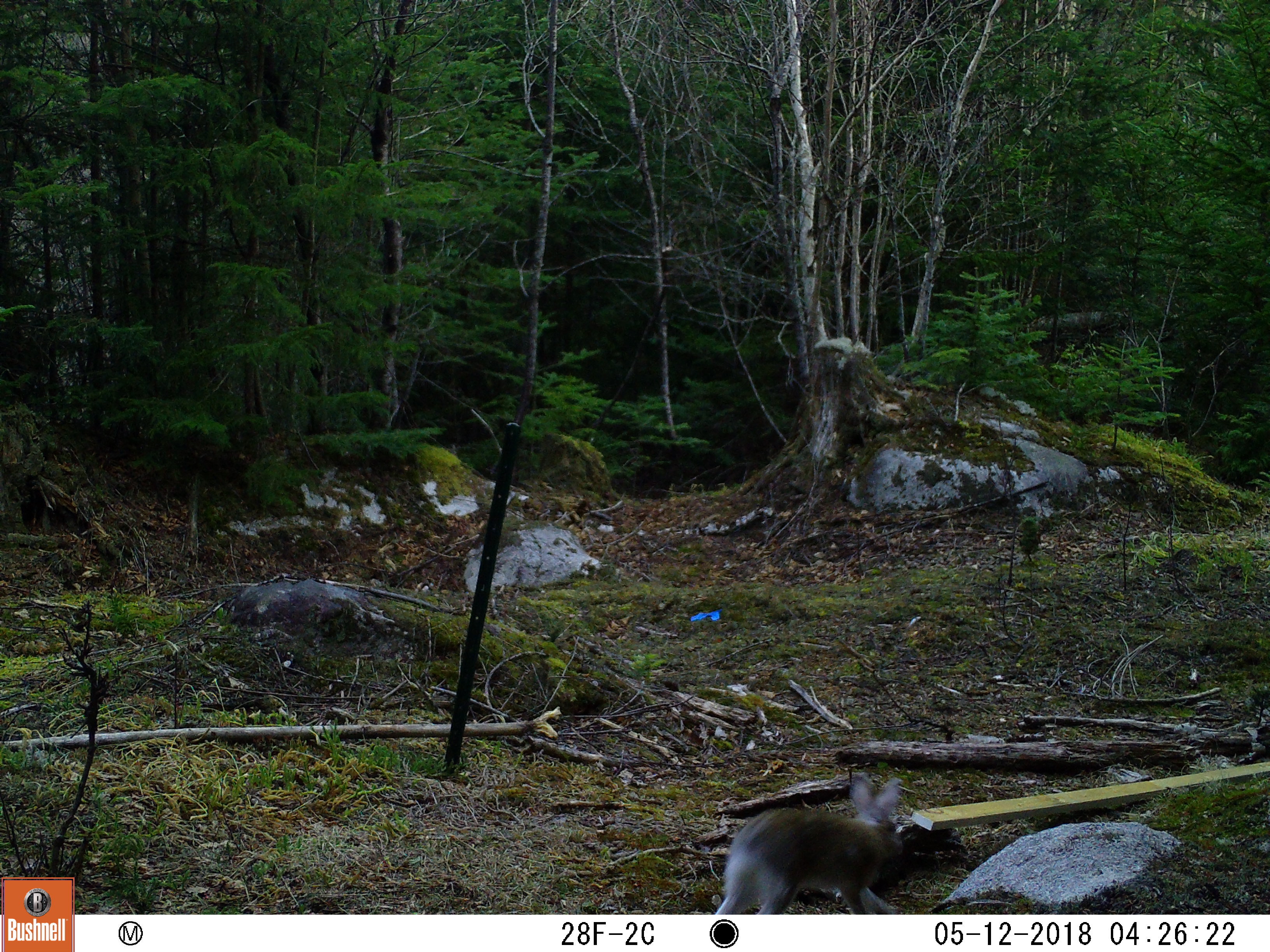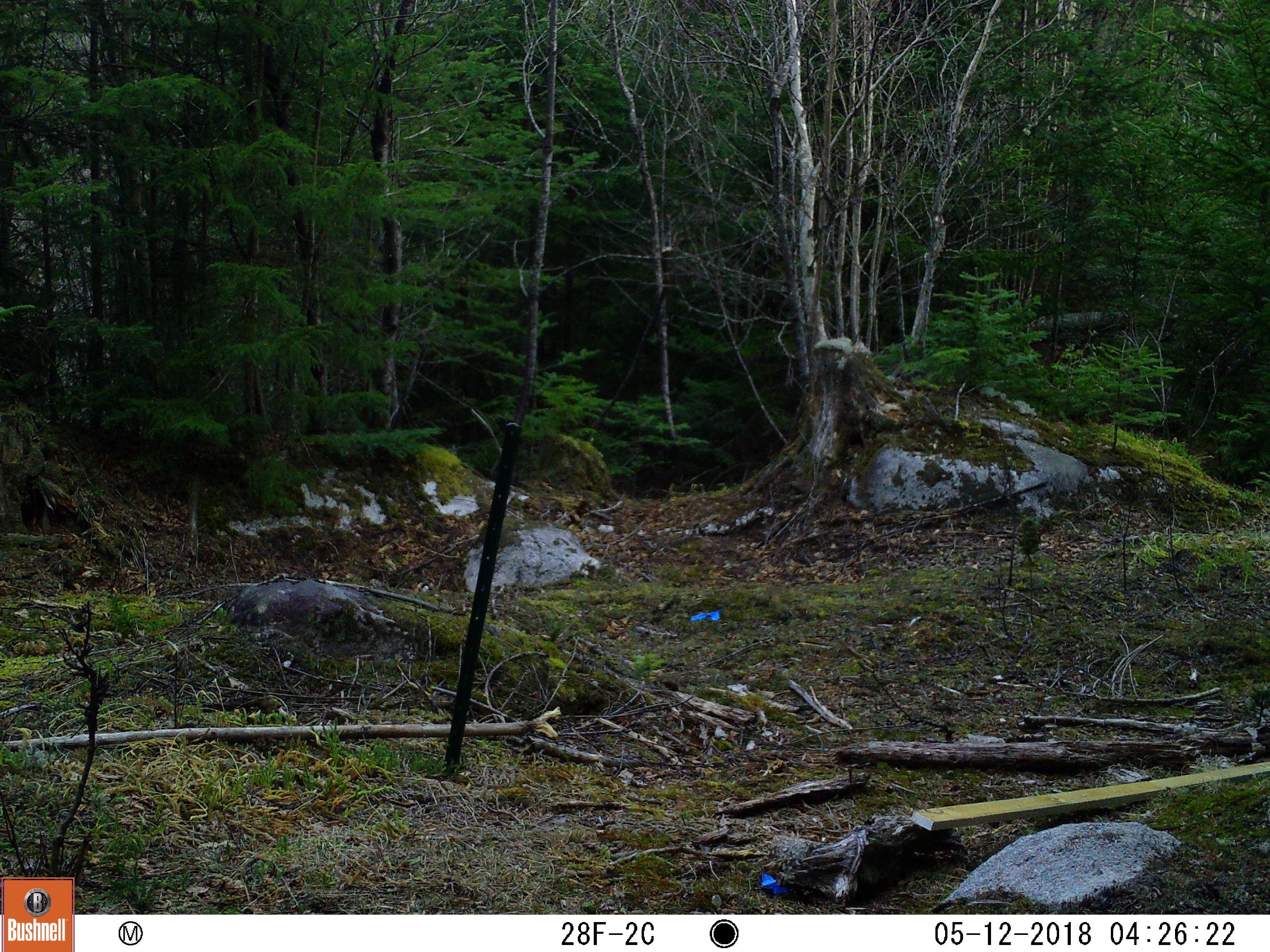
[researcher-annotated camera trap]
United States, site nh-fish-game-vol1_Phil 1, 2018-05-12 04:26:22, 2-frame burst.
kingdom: Animalia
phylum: Chordata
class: Mammalia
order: Lagomorpha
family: Leporidae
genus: Lepus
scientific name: Lepus americanus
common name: snowshoe hare